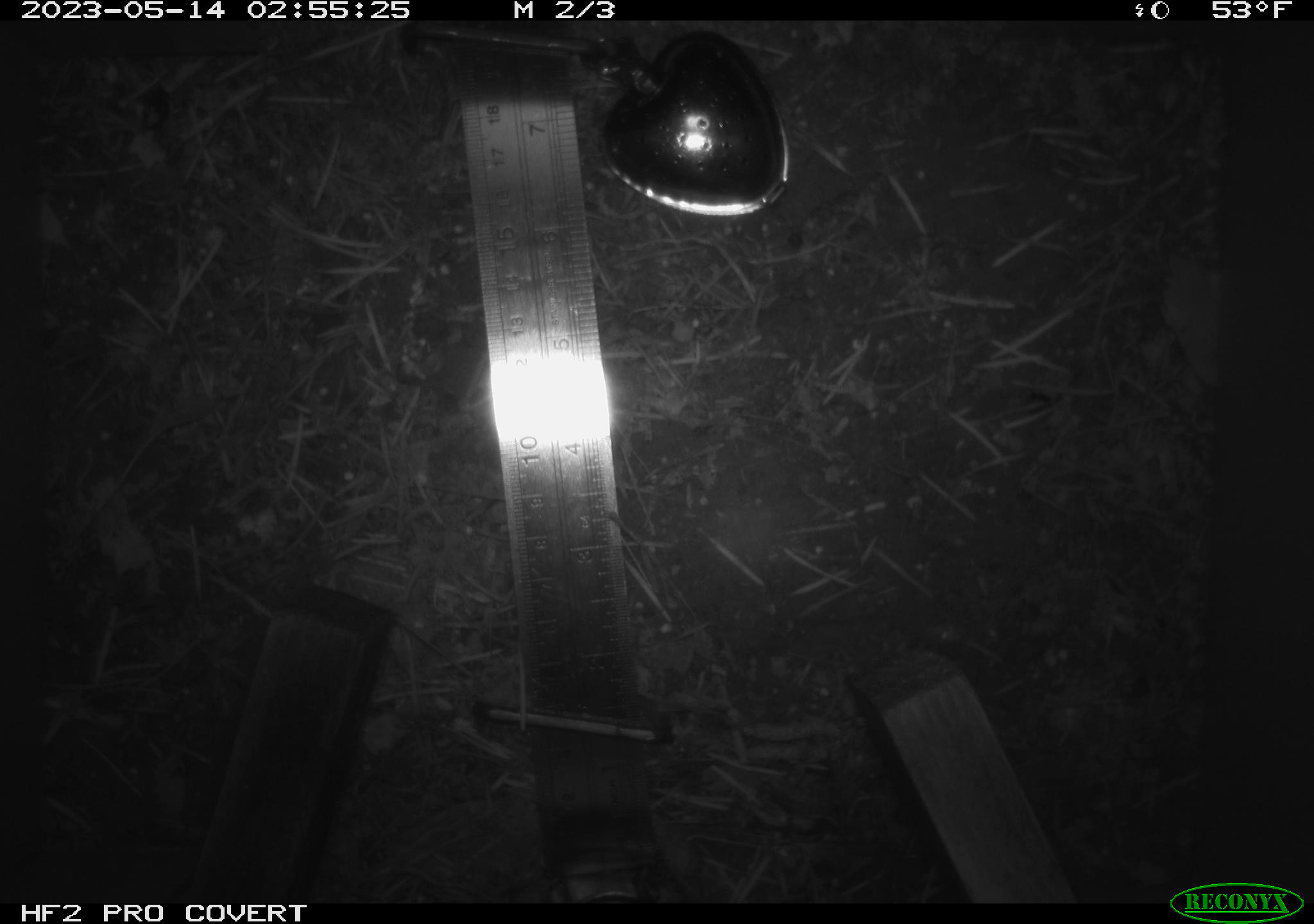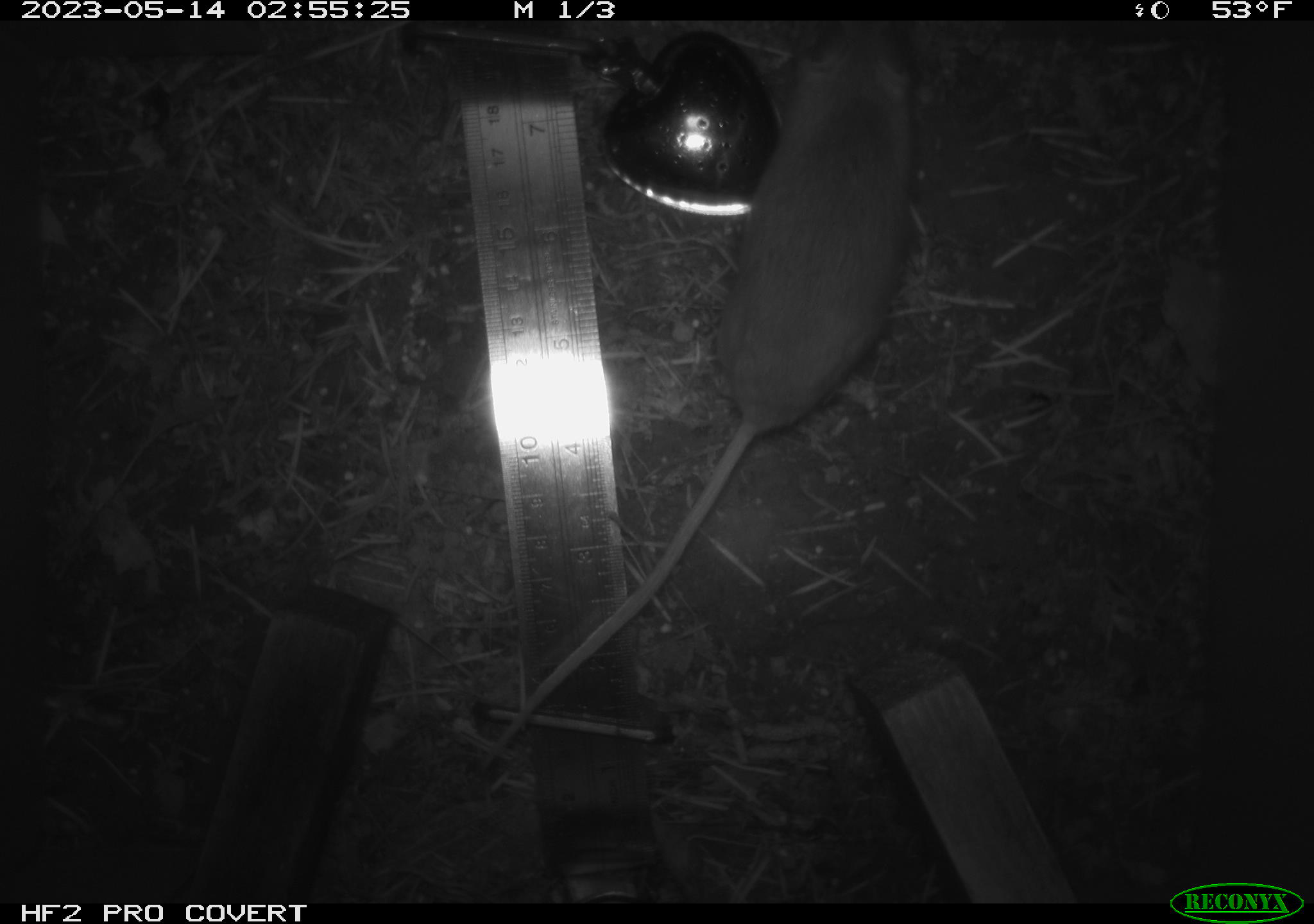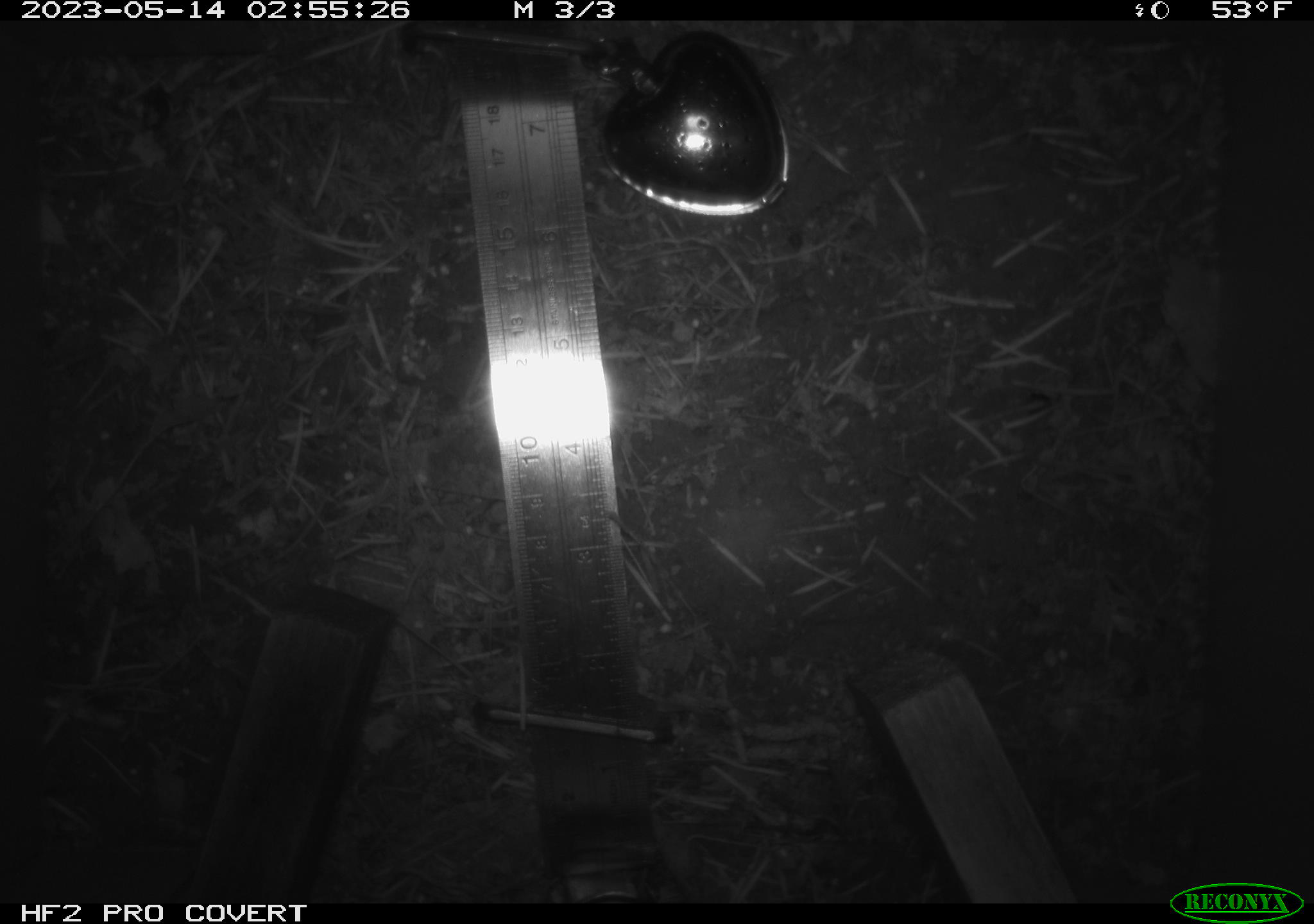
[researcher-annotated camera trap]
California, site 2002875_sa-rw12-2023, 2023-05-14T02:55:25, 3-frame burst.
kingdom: Animalia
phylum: Chordata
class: Mammalia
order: Rodentia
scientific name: Rodentia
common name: mouse species